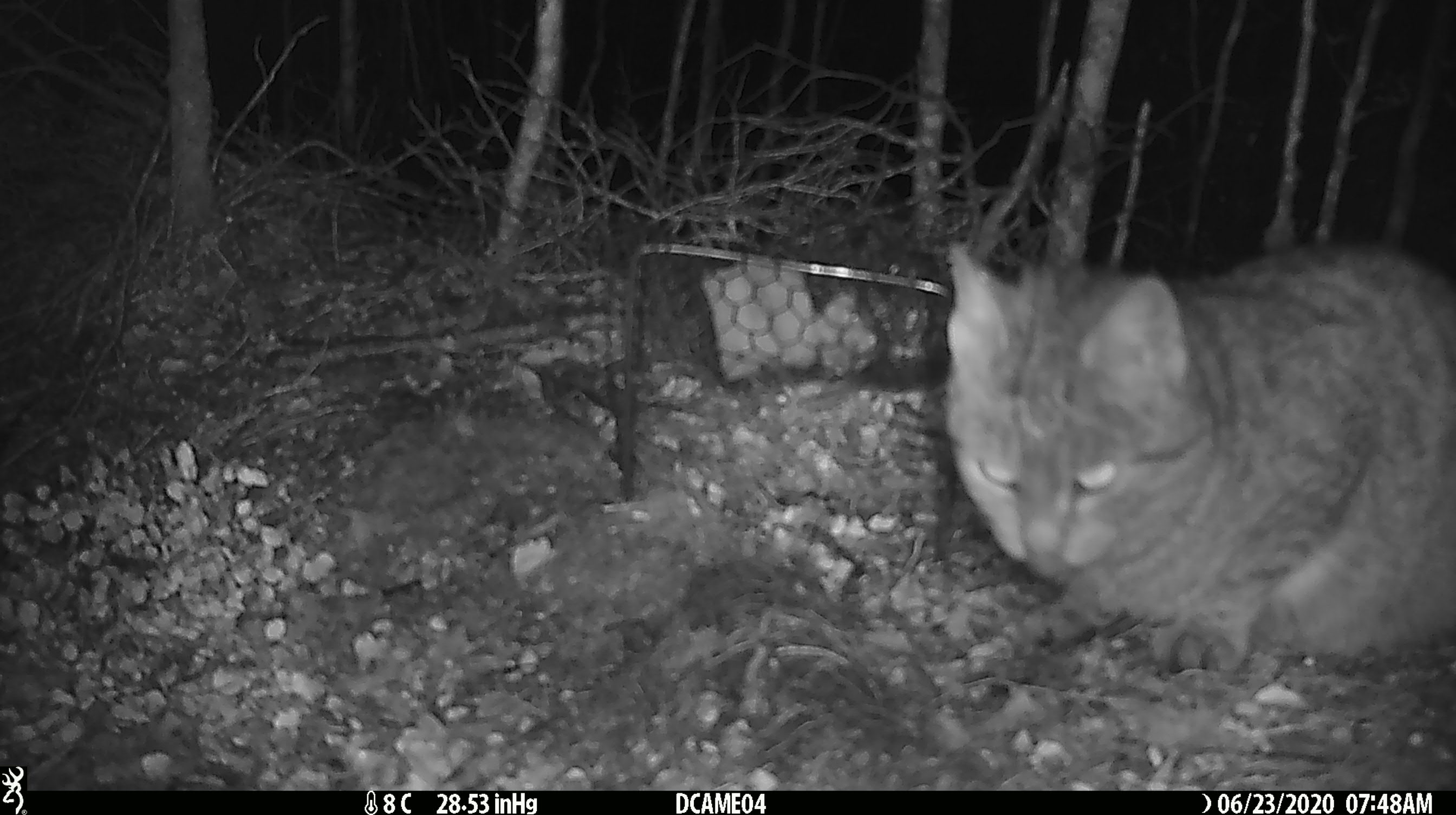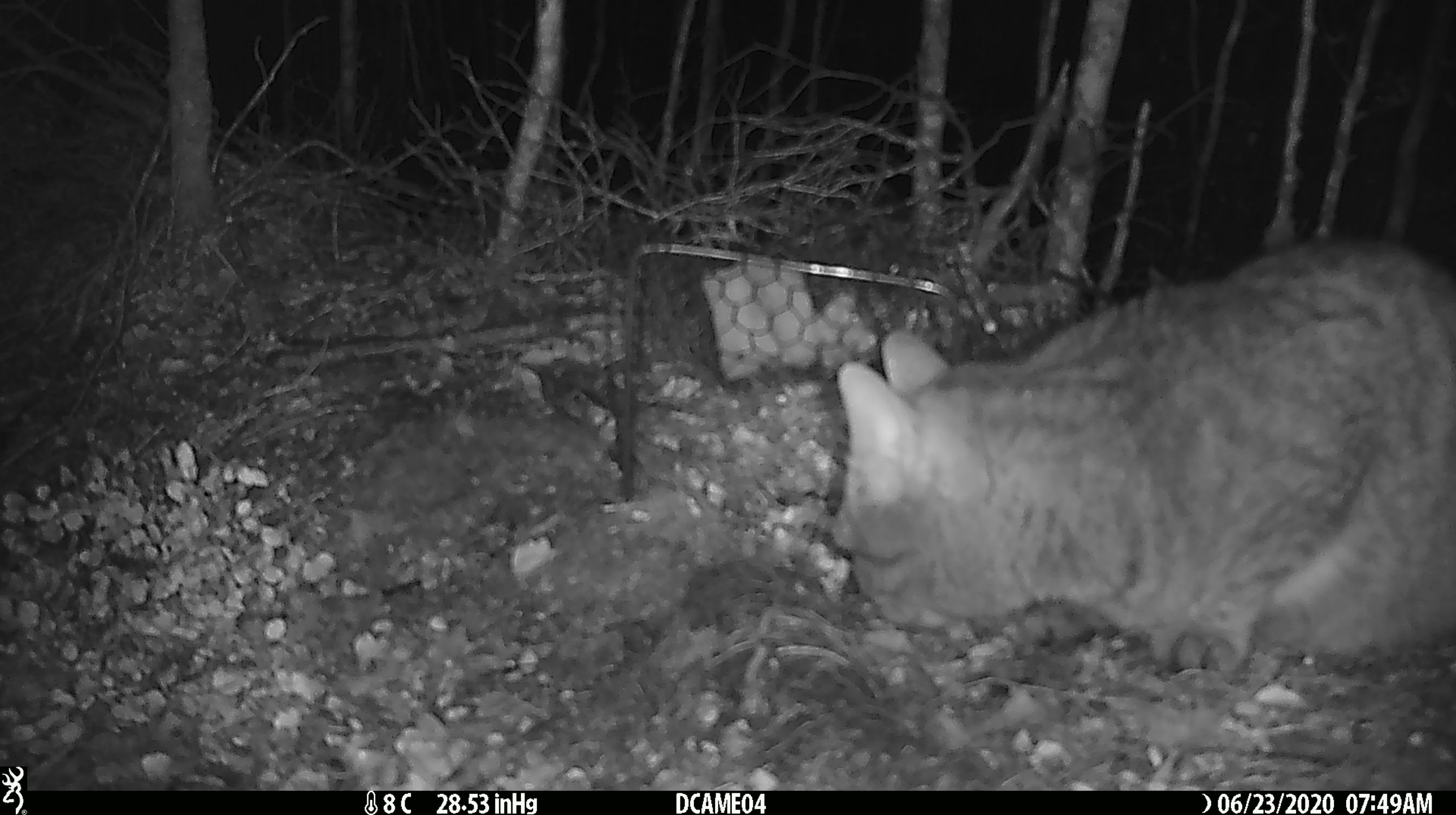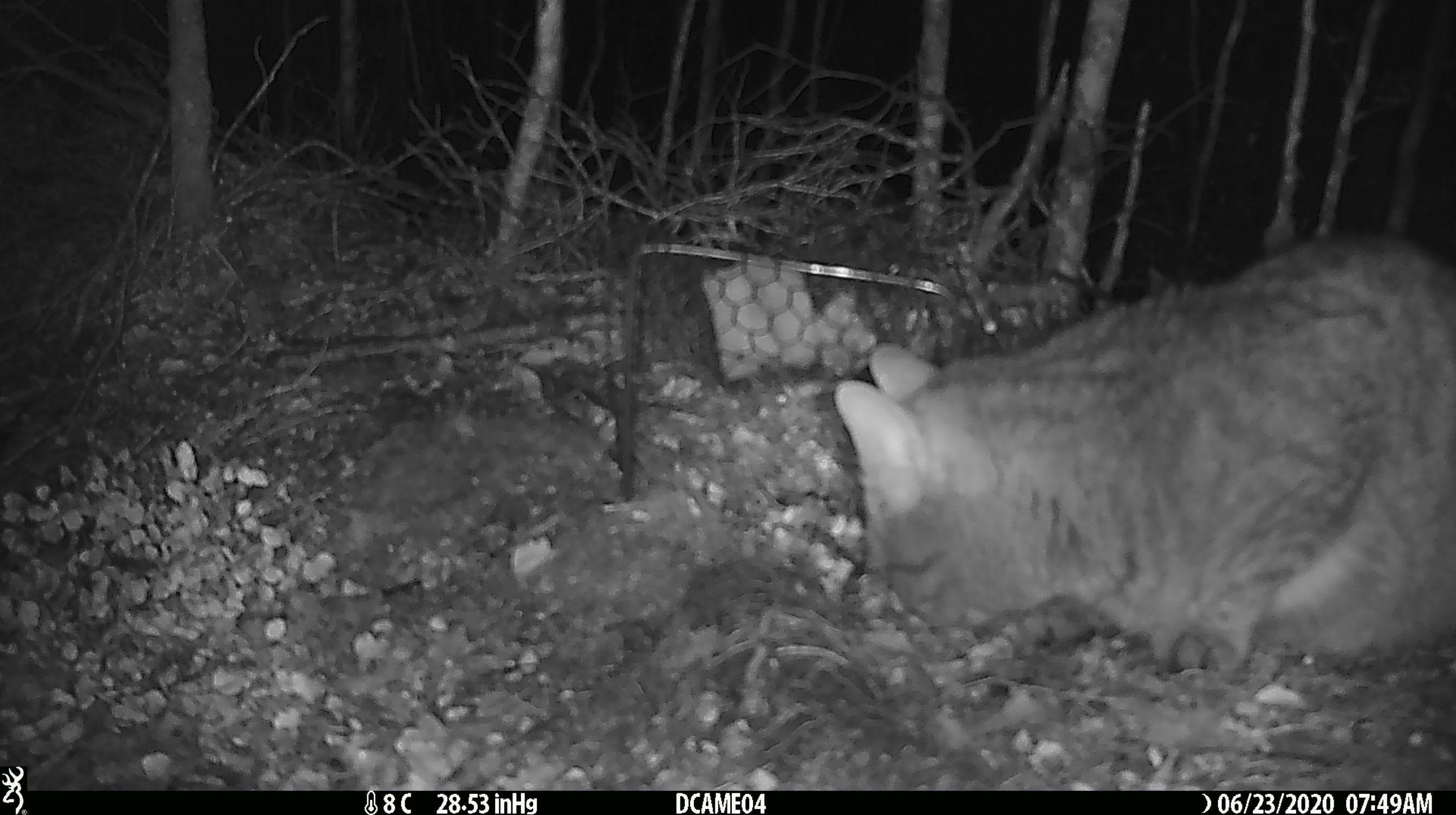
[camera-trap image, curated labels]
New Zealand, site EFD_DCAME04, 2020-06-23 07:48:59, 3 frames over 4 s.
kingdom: Animalia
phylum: Chordata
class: Mammalia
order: Carnivora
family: Felidae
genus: Felis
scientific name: Felis catus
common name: domestic cat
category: cat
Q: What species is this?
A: Cat (domestic cat) (Felis catus).